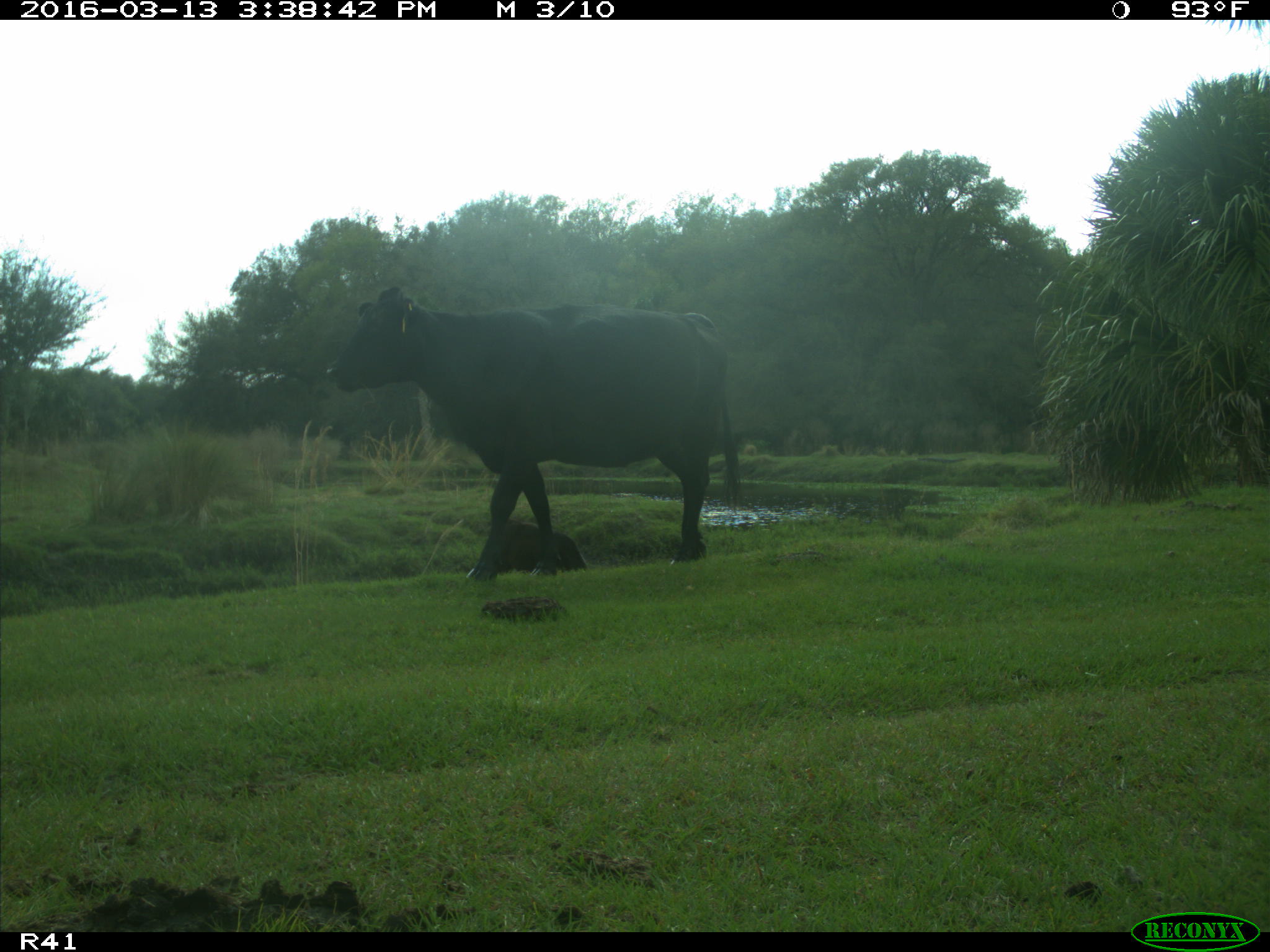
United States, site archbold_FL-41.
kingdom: Animalia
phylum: Chordata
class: Mammalia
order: Artiodactyla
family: Bovidae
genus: Bos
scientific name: Bos taurus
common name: domestic cow